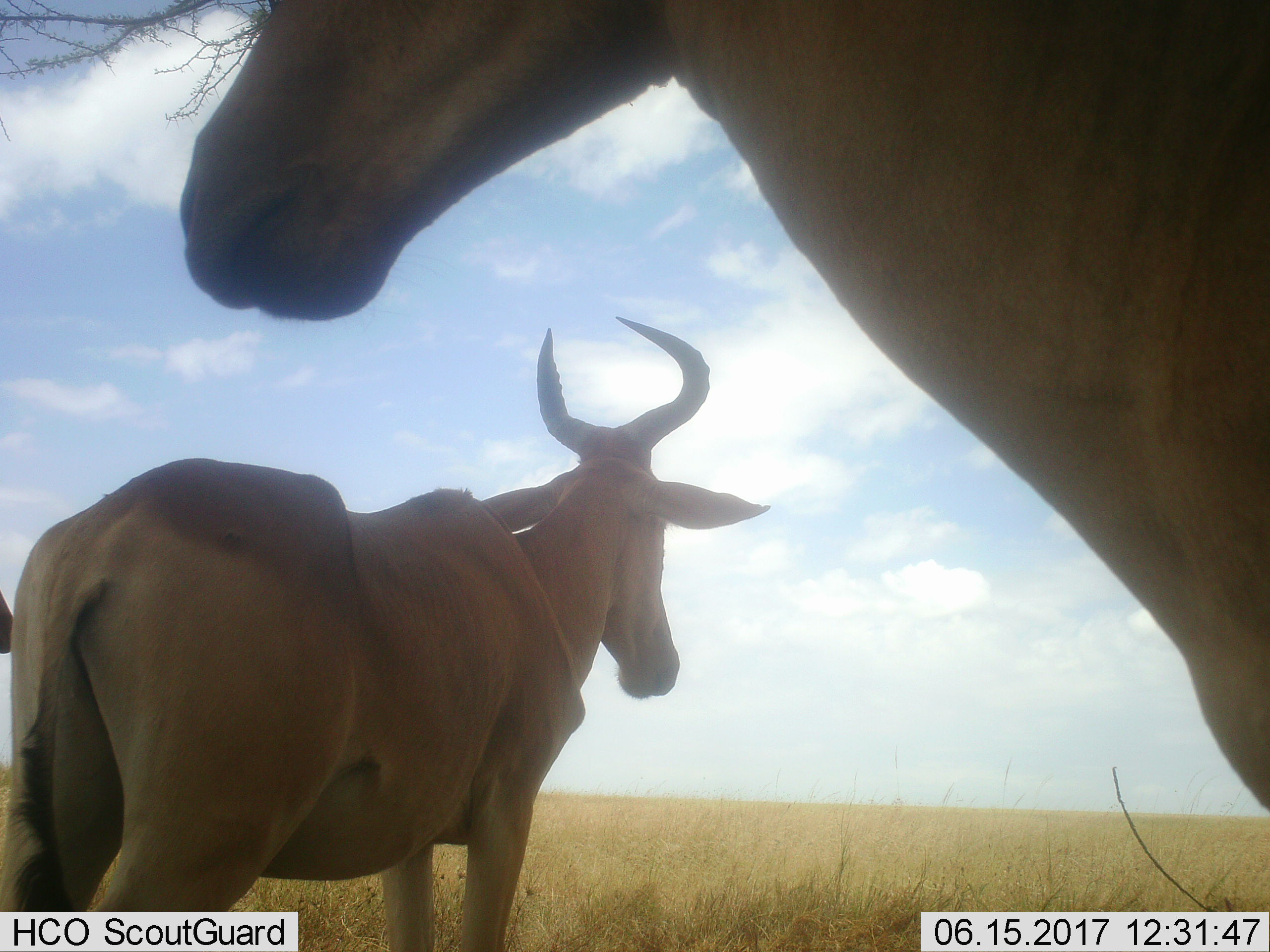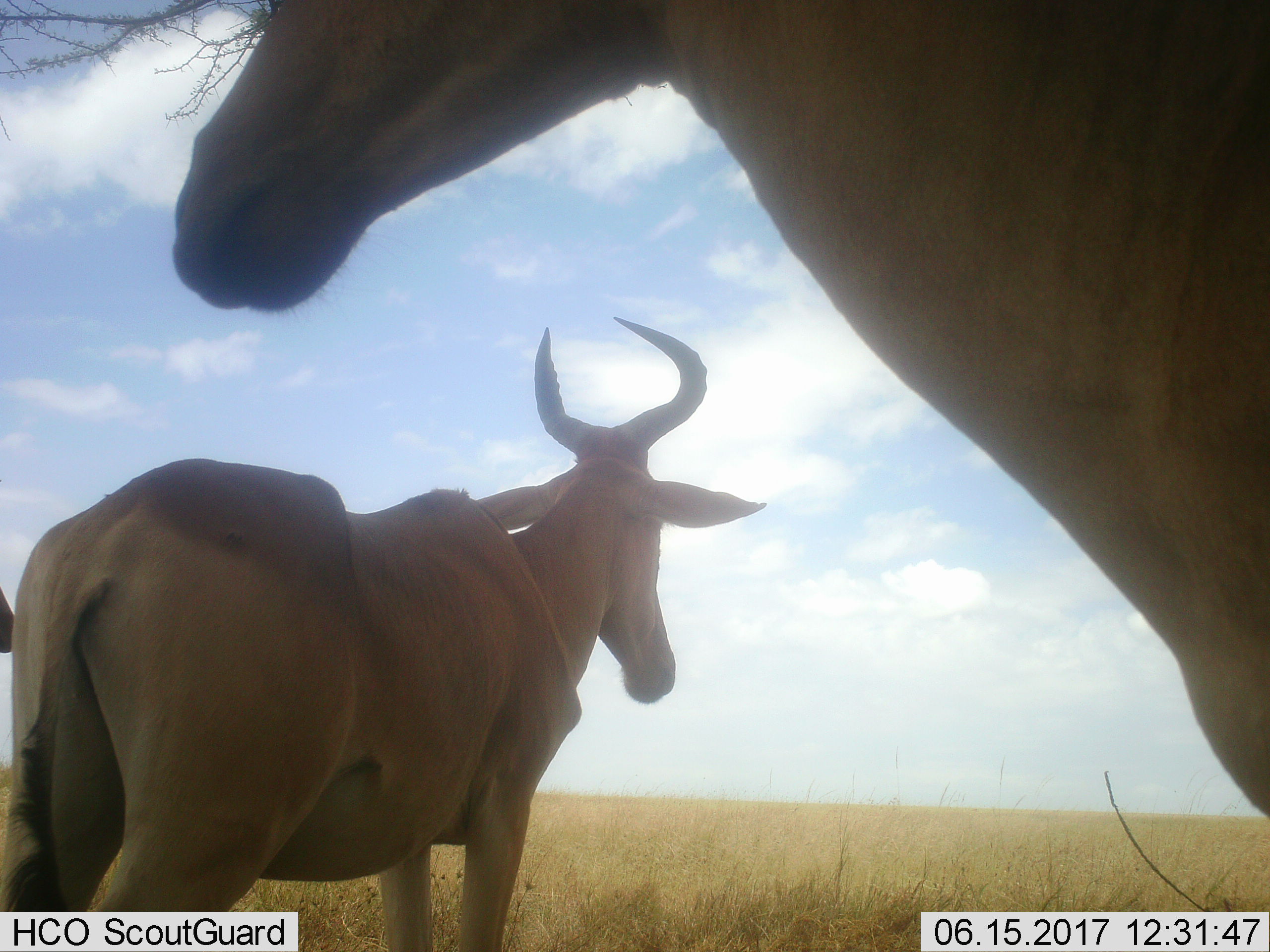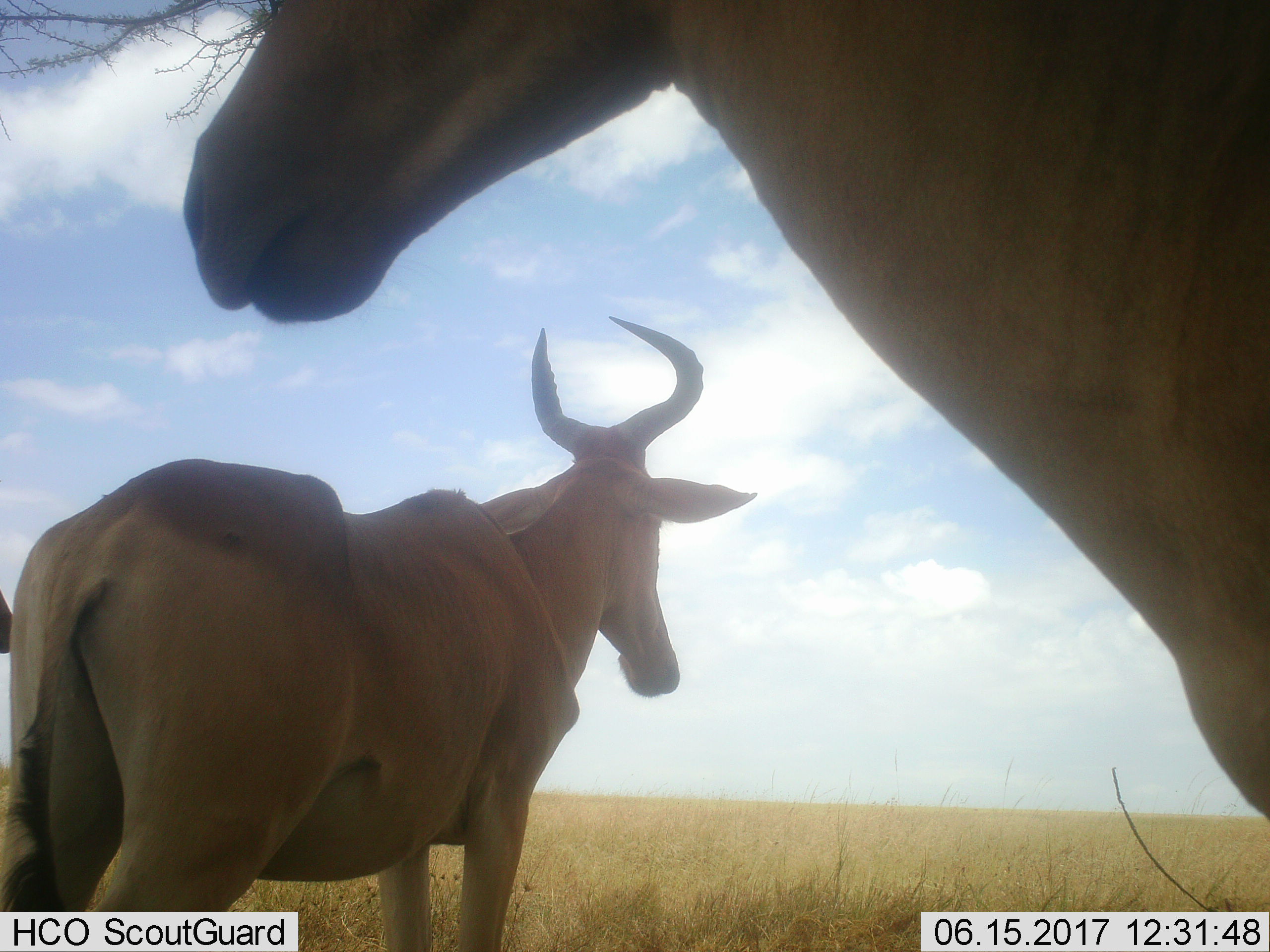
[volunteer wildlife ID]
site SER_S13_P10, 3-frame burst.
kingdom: Animalia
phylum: Chordata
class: Mammalia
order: Artiodactyla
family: Bovidae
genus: Alcelaphus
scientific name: Alcelaphus buselaphus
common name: hartebeest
Hartebeest (Alcelaphus buselaphus), count 2. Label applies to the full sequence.